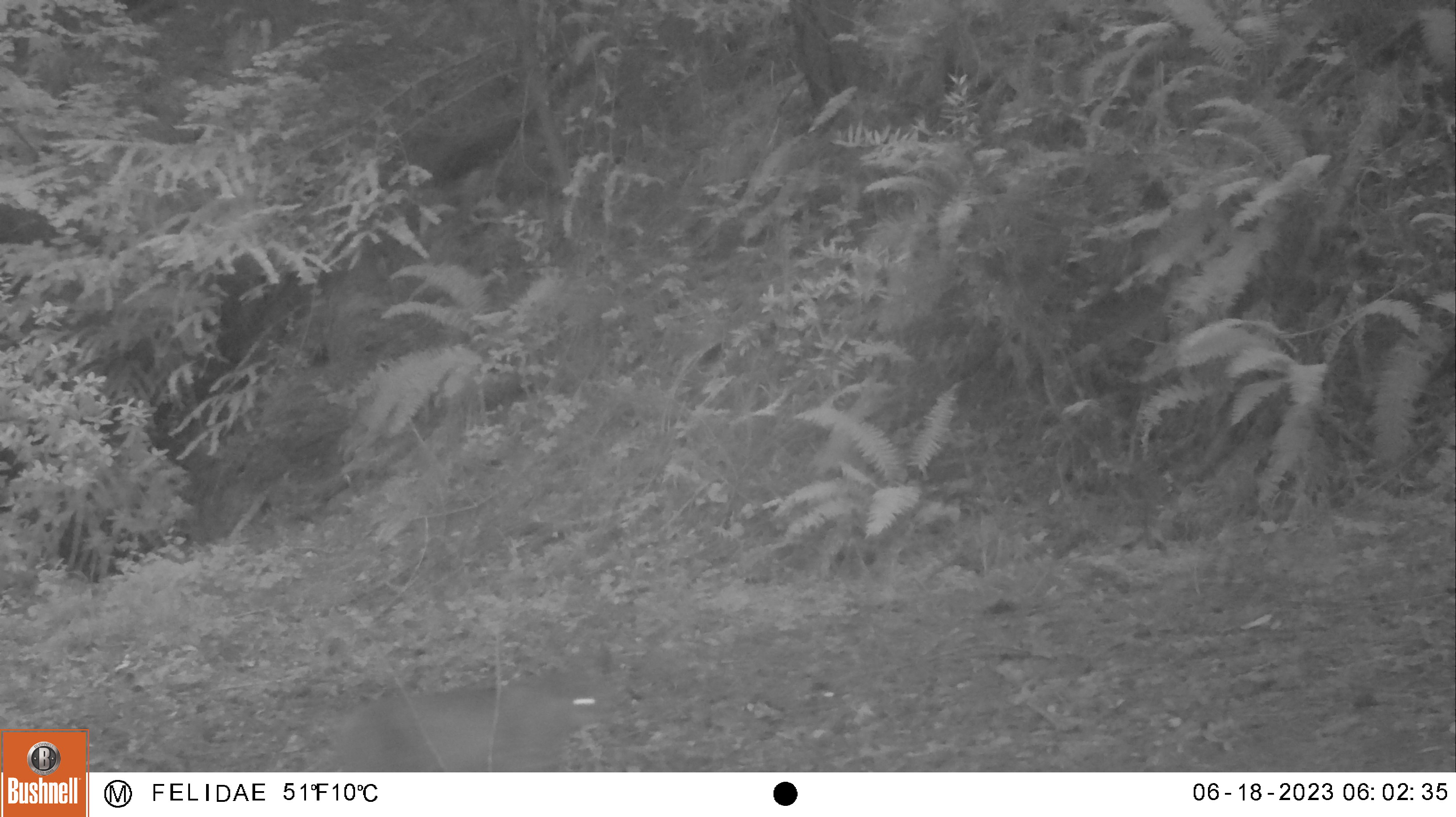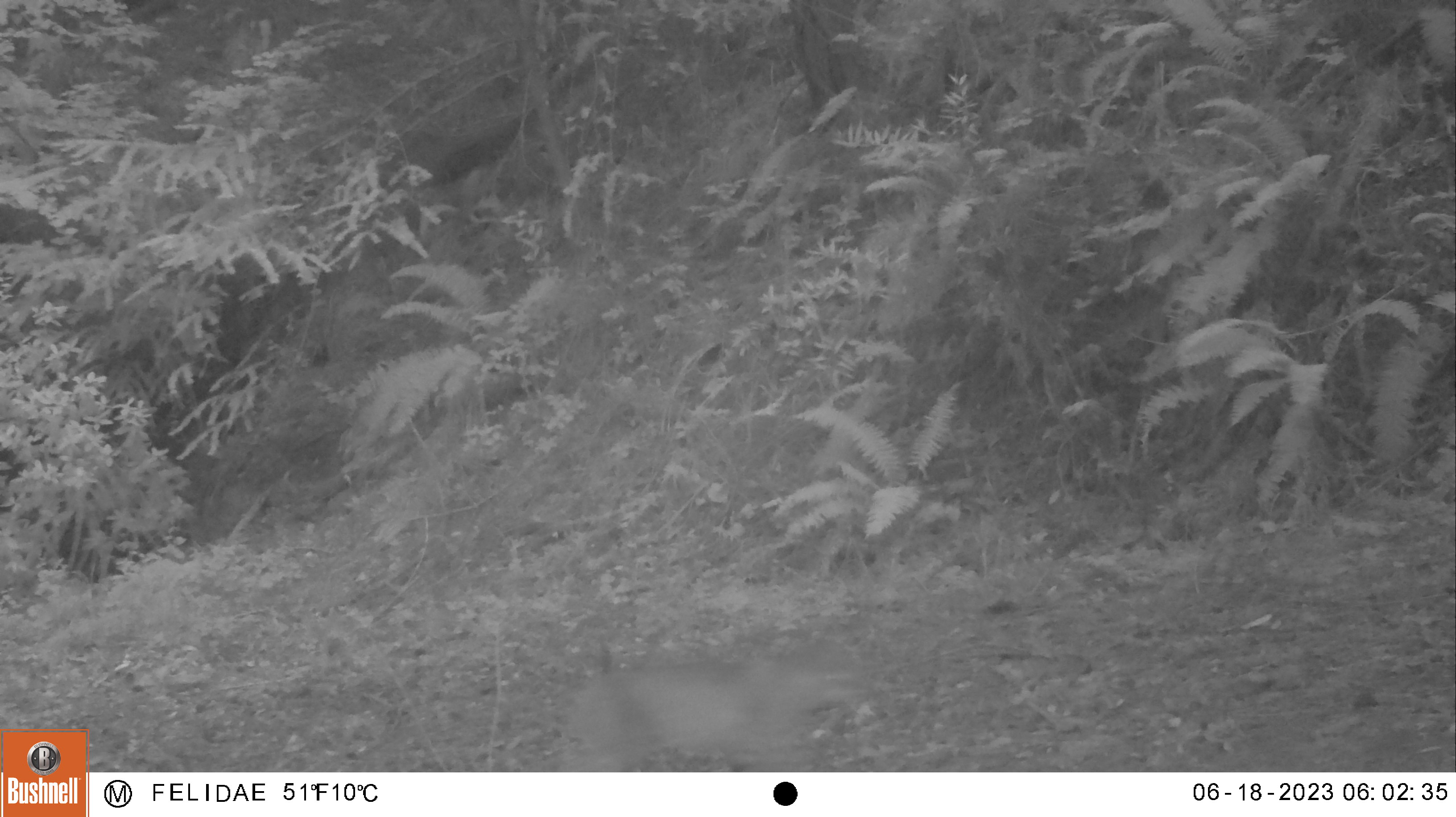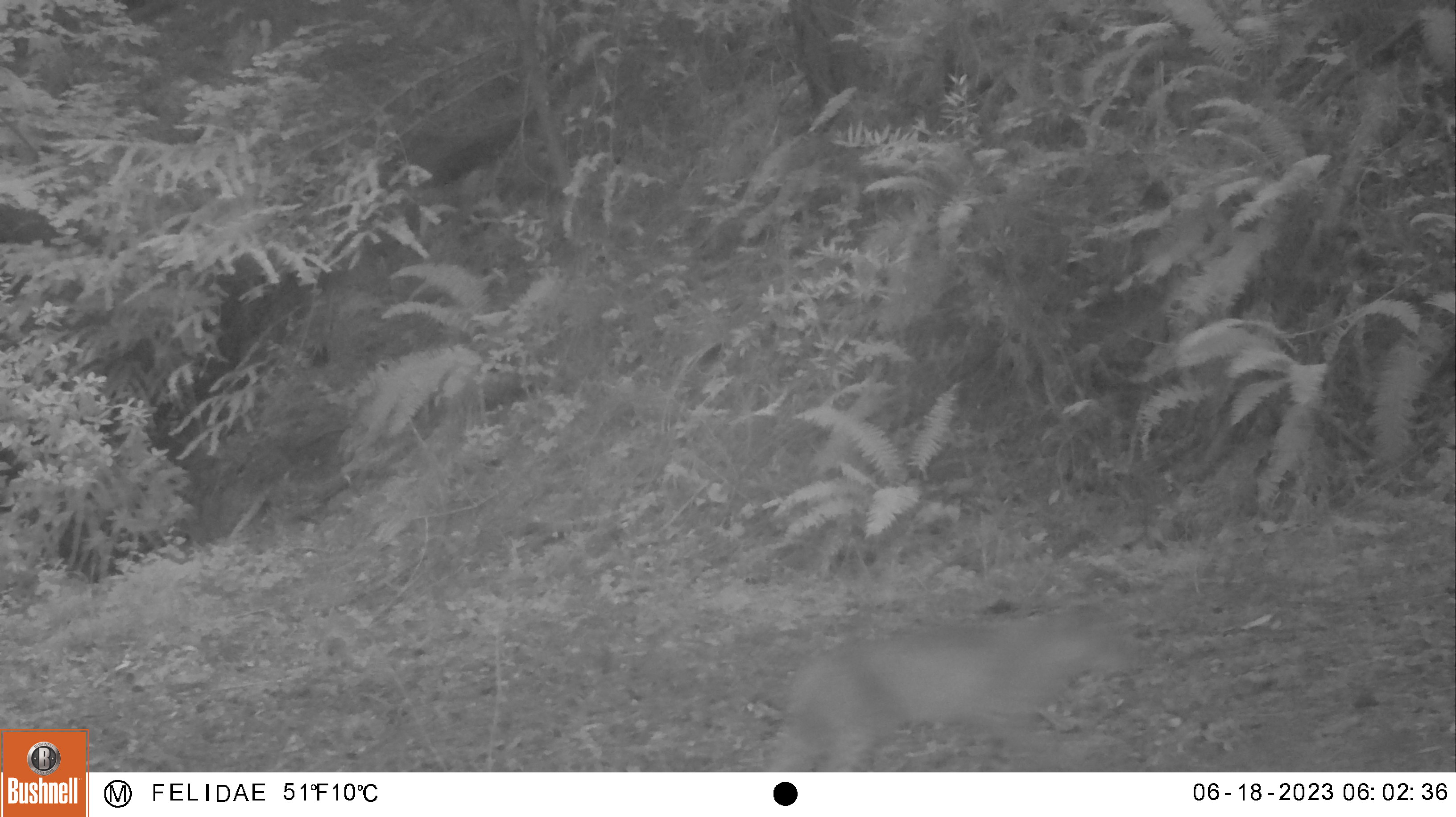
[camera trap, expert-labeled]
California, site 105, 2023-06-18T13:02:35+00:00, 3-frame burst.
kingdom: Animalia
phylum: Chordata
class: Mammalia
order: Carnivora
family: Felidae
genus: Lynx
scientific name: Lynx rufus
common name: bobcat